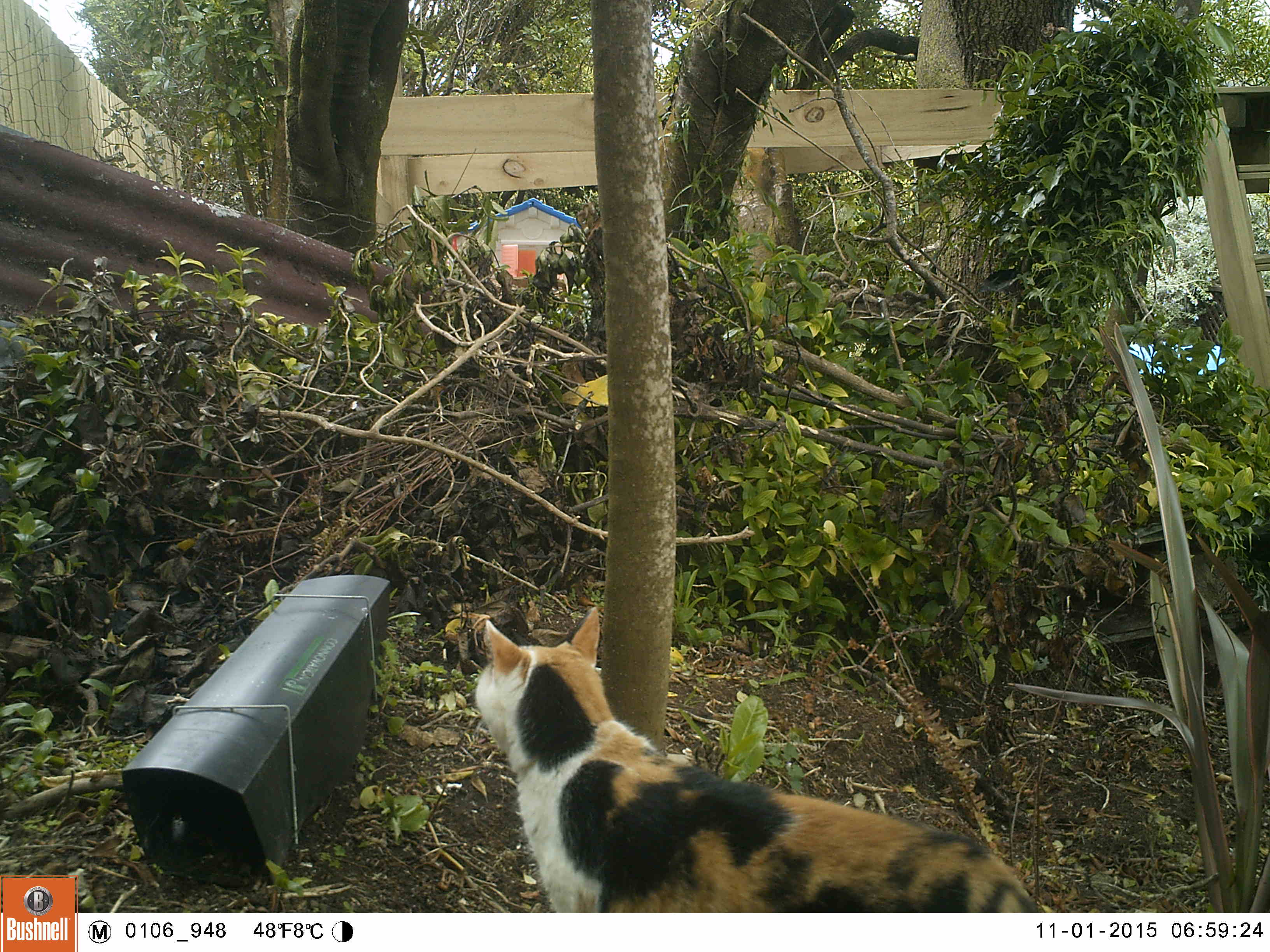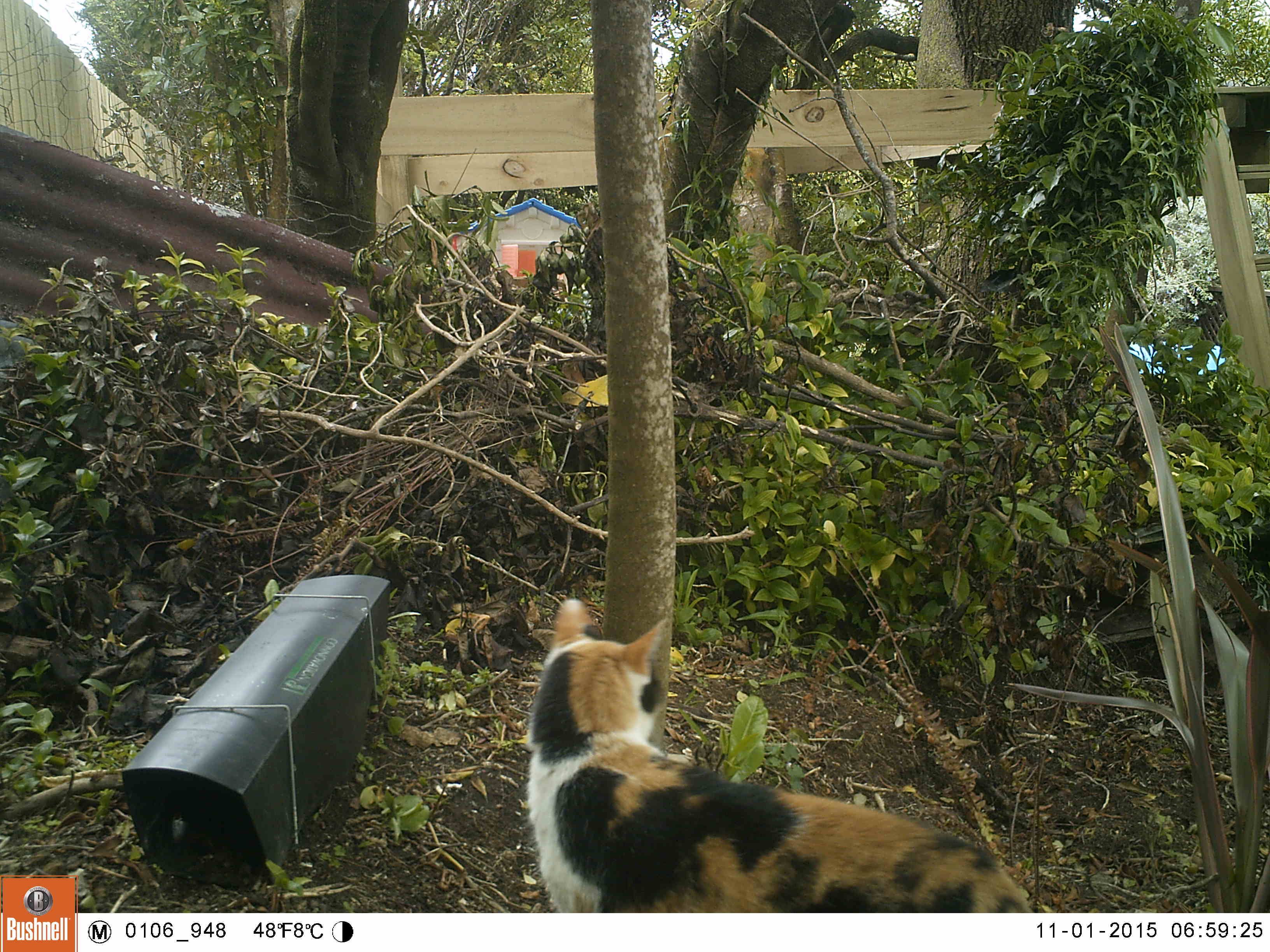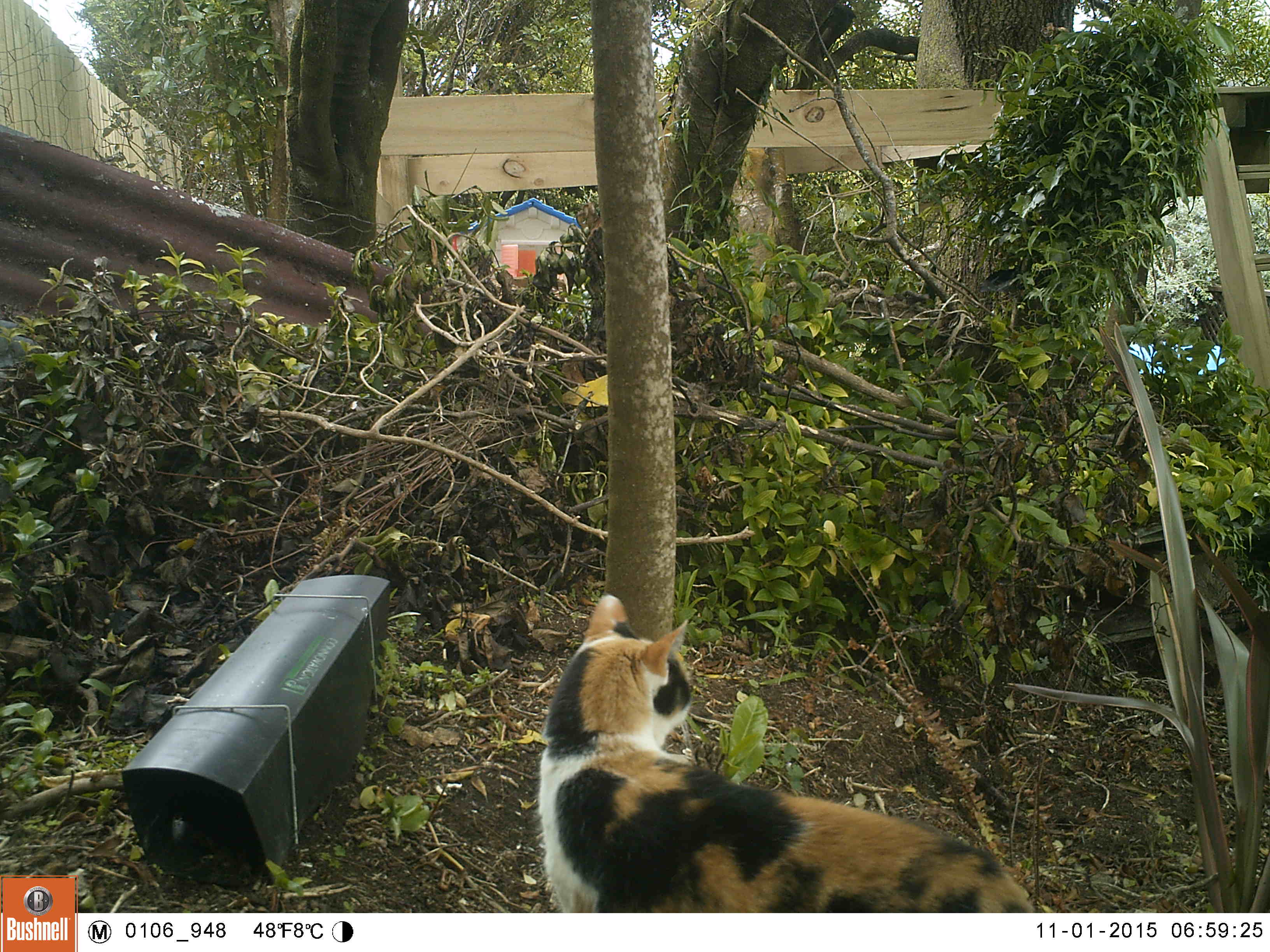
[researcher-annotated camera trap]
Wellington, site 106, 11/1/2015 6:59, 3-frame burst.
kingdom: Animalia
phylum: Chordata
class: Mammalia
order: Carnivora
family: Felidae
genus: Felis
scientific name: Felis catus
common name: cat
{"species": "cat (Felis catus)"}